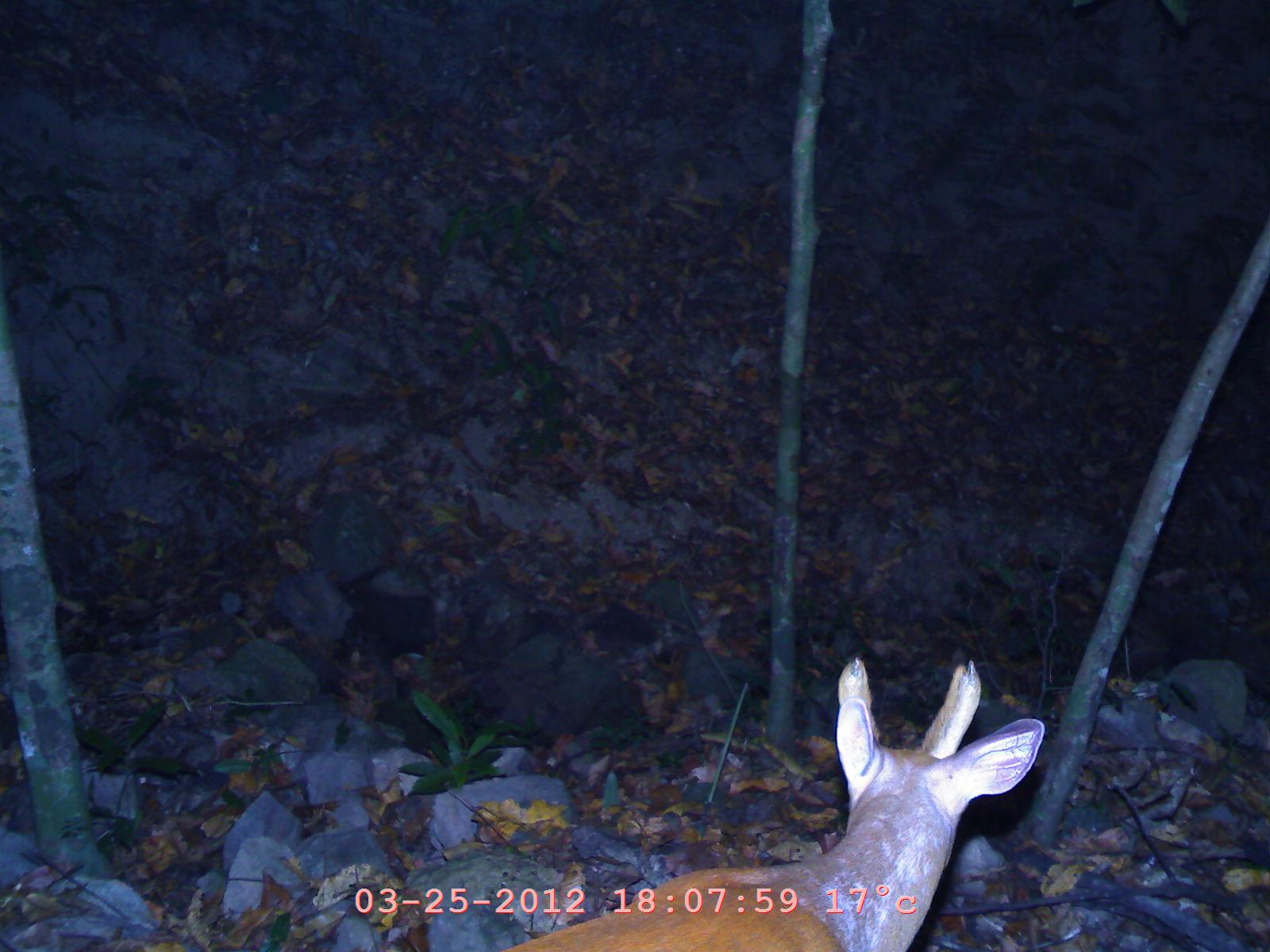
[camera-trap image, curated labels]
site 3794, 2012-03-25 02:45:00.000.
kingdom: Animalia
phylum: Chordata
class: Mammalia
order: Artiodactyla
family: Cervidae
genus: Muntiacus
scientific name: Muntiacus muntjak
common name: southern red muntjac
Muntiacus muntjak (southern red muntjac), count 1.